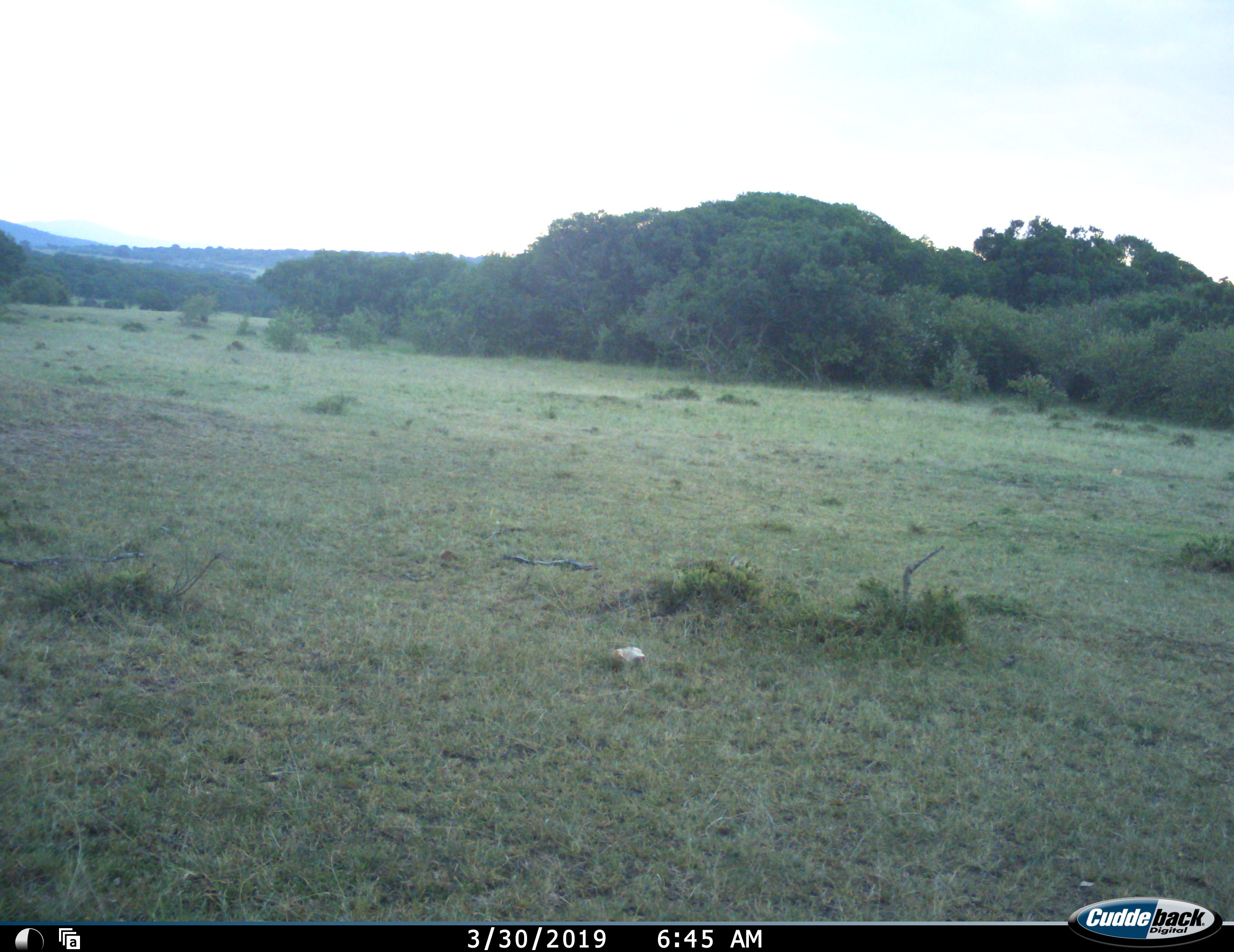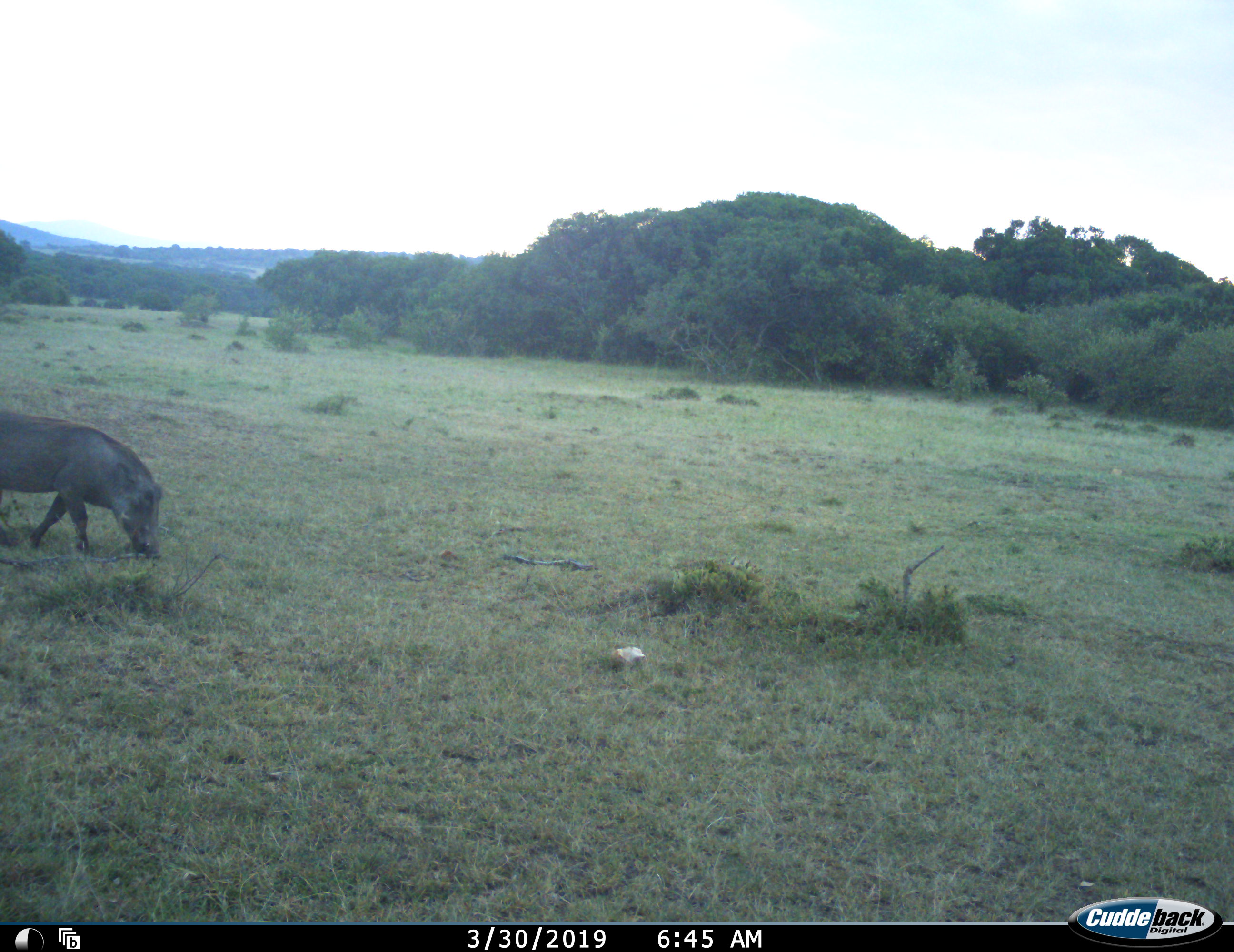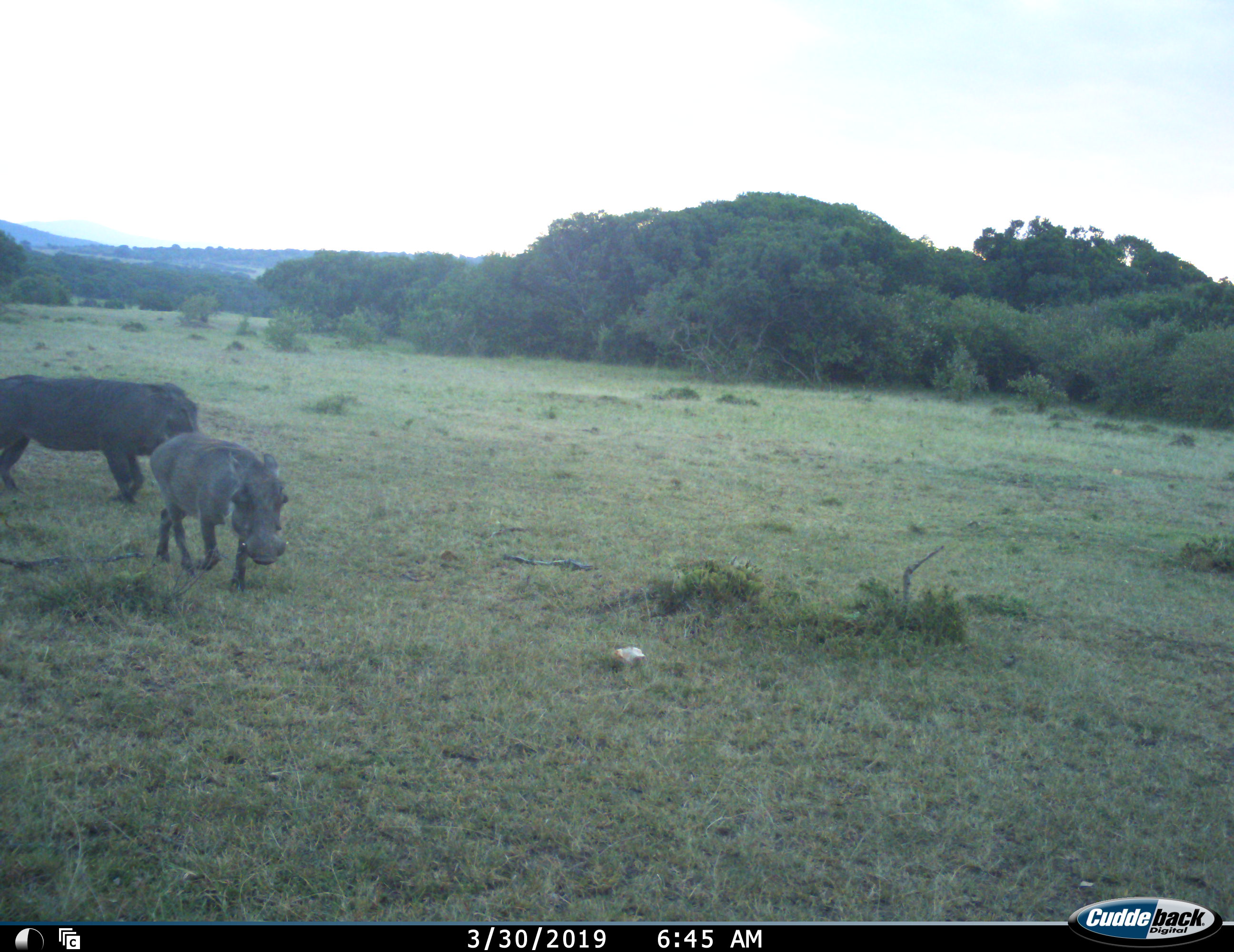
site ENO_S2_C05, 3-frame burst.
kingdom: Animalia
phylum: Chordata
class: Mammalia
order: Artiodactyla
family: Suidae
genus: Phacochoerus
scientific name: Phacochoerus africanus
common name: warthog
Warthog (Phacochoerus africanus), count 2. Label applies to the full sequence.